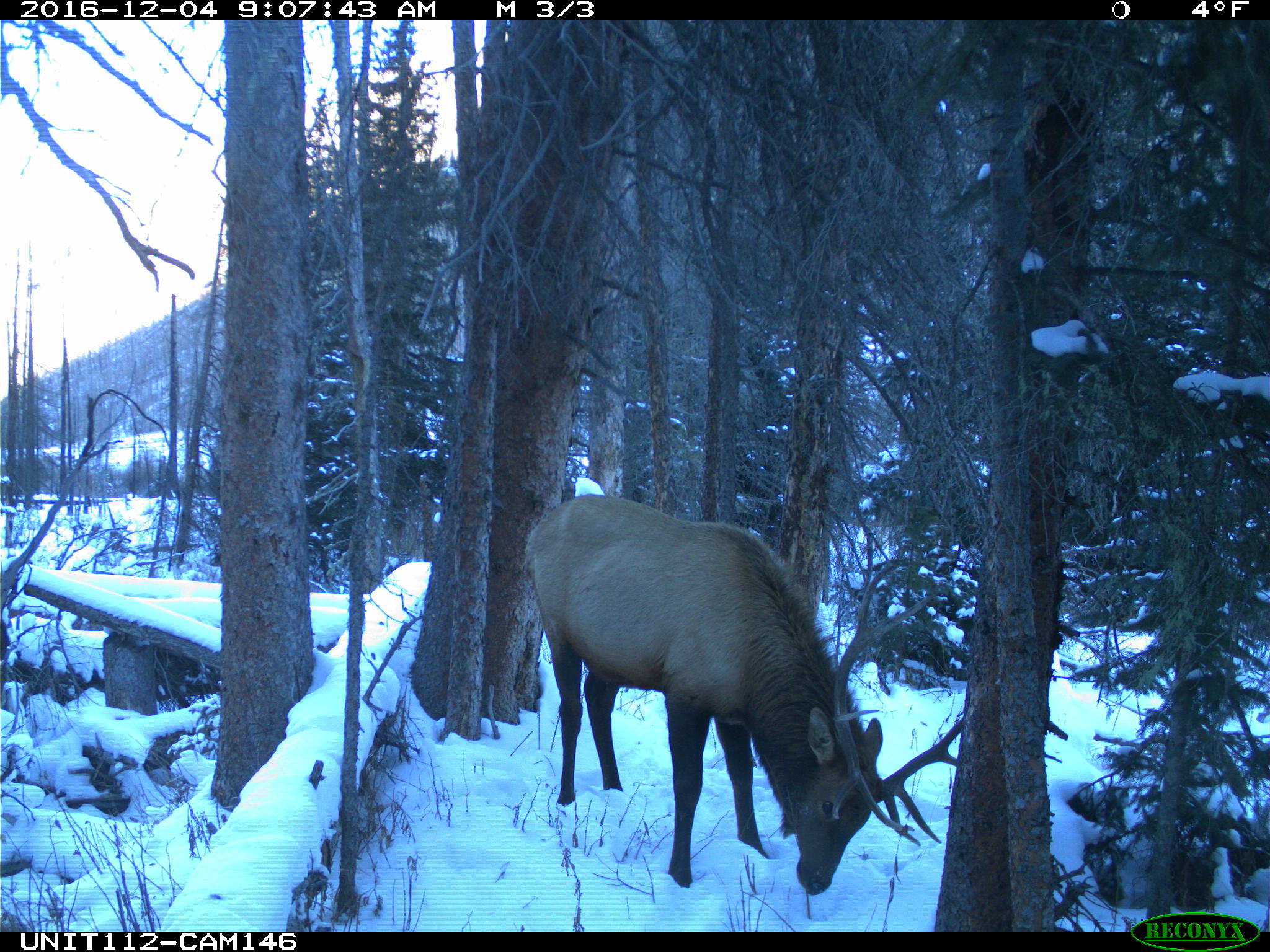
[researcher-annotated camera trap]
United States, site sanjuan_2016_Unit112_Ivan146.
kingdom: Animalia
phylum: Chordata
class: Mammalia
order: Artiodactyla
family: Cervidae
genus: Cervus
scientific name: Cervus elaphus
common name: red deer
Cervus elaphus (red deer).